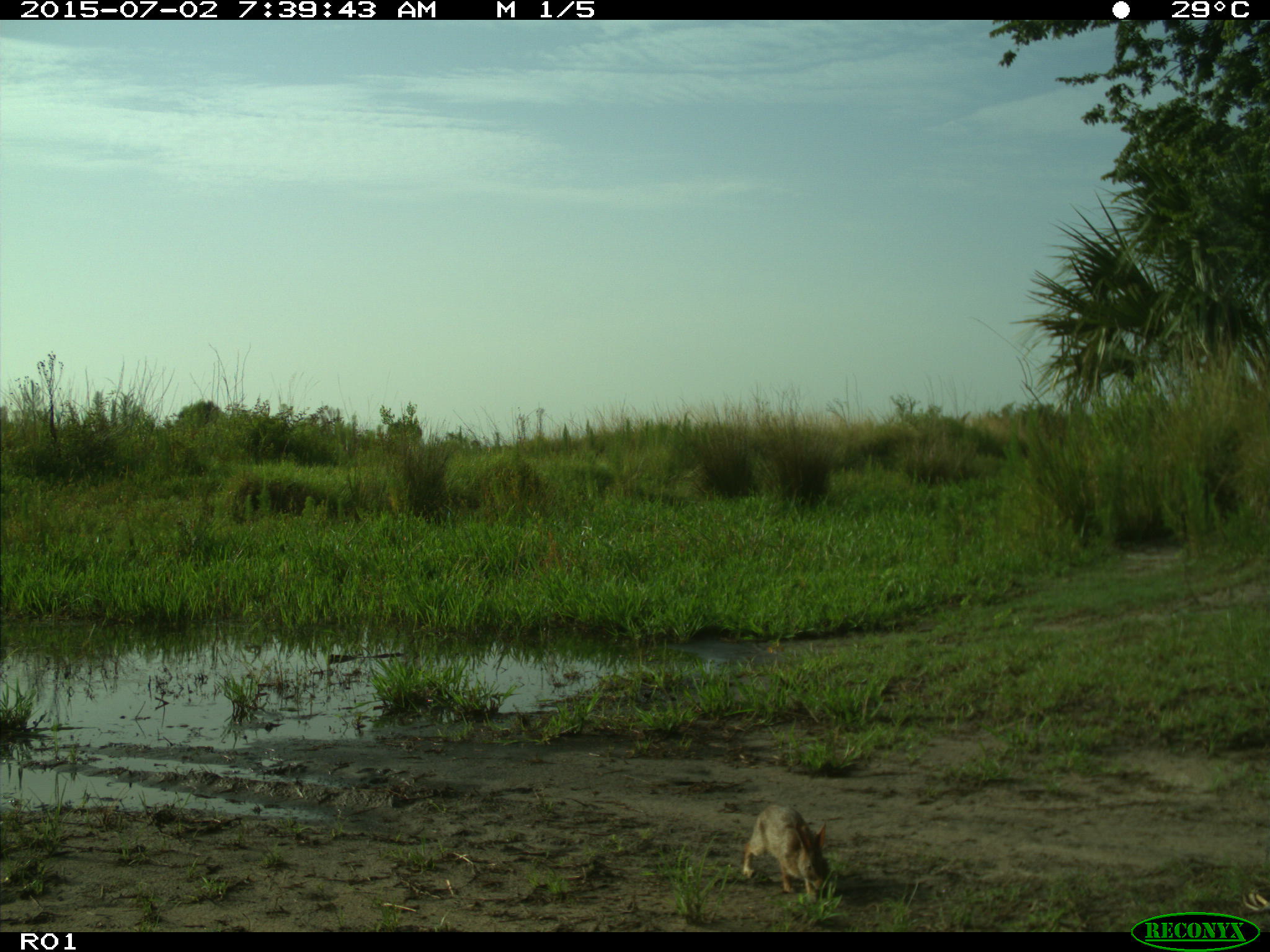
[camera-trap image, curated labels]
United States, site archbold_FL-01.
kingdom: Animalia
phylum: Chordata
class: Mammalia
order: Lagomorpha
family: Leporidae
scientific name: Leporidae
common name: rabbits and hares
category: unidentified rabbit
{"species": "unidentified rabbit (rabbits and hares) (Leporidae)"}